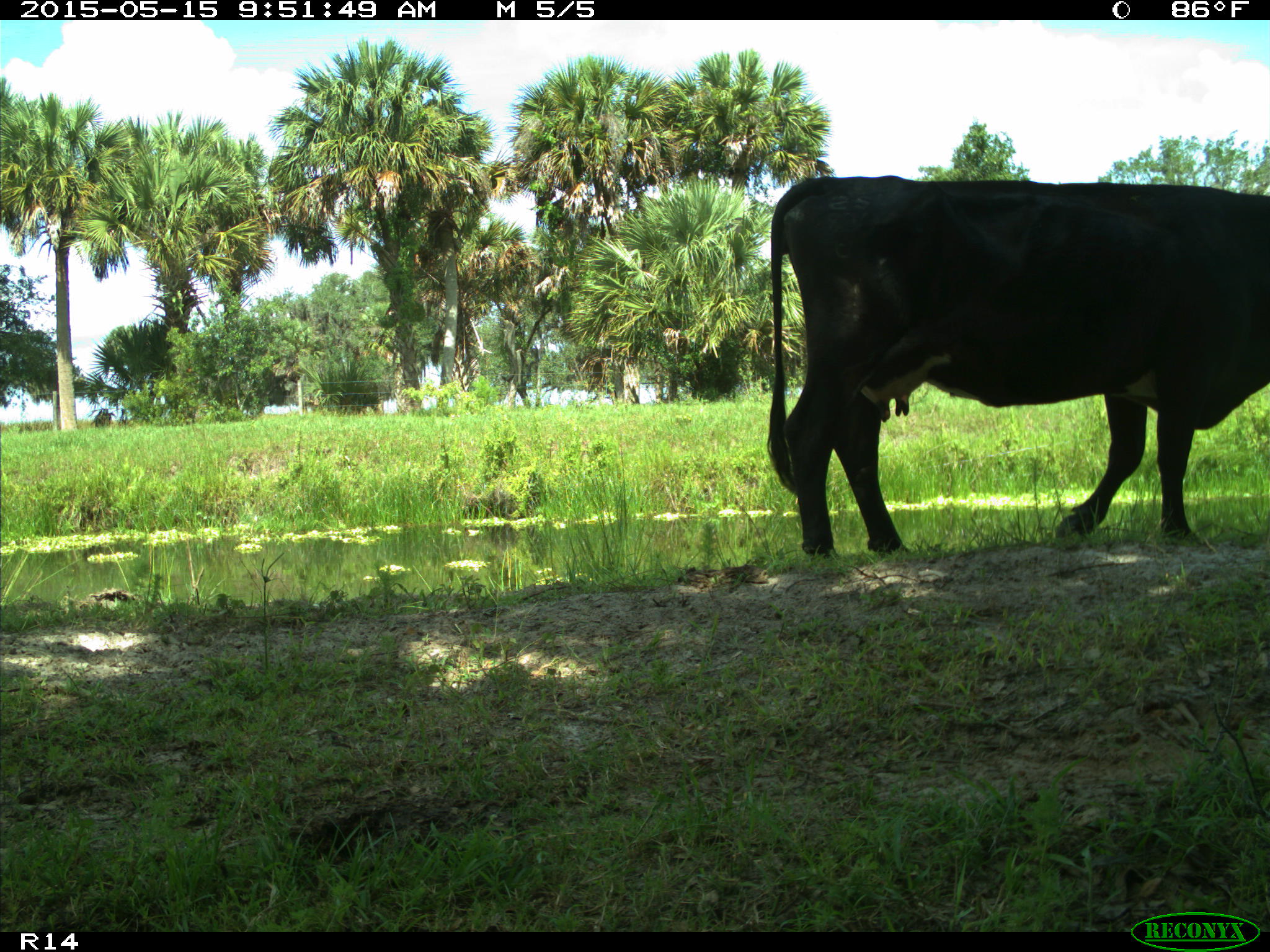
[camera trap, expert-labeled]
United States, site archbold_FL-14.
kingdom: Animalia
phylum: Chordata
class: Mammalia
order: Artiodactyla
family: Bovidae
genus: Bos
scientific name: Bos taurus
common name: domestic cow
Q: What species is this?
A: Bos taurus (domestic cow).